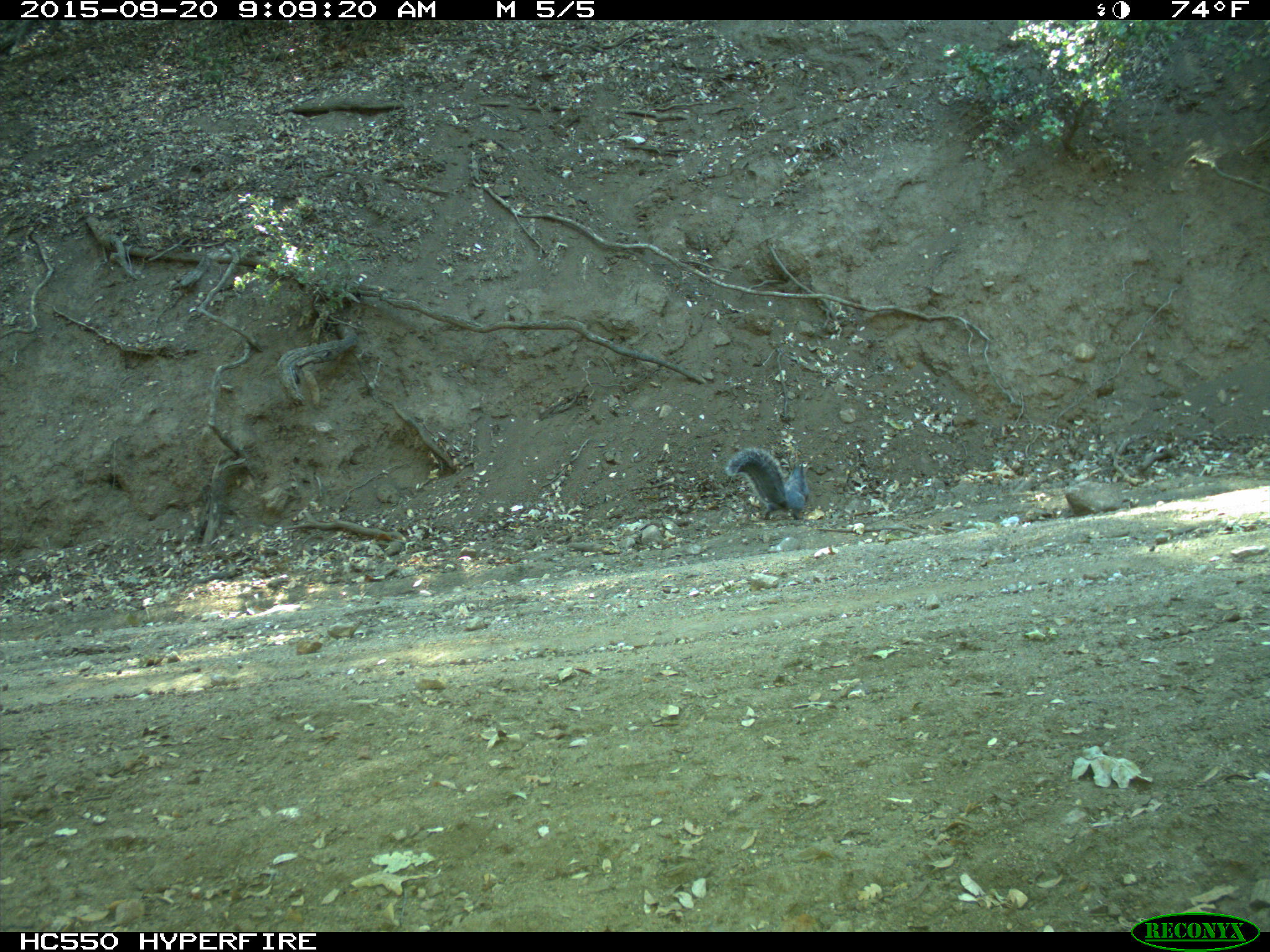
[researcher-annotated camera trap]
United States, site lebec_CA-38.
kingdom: Animalia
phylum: Chordata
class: Mammalia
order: Rodentia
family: Sciuridae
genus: Sciurus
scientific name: Sciurus carolinensis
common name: eastern gray squirrel